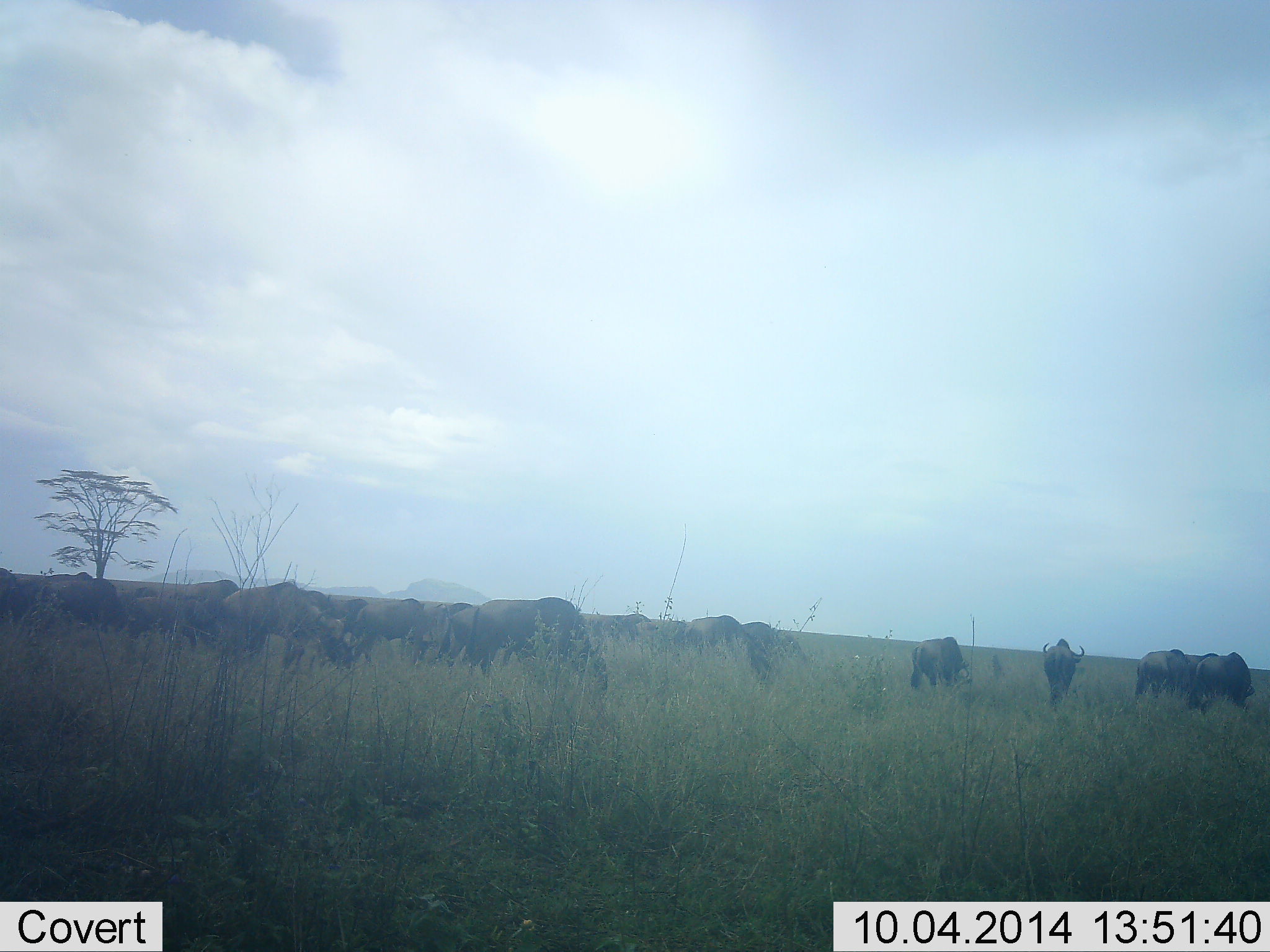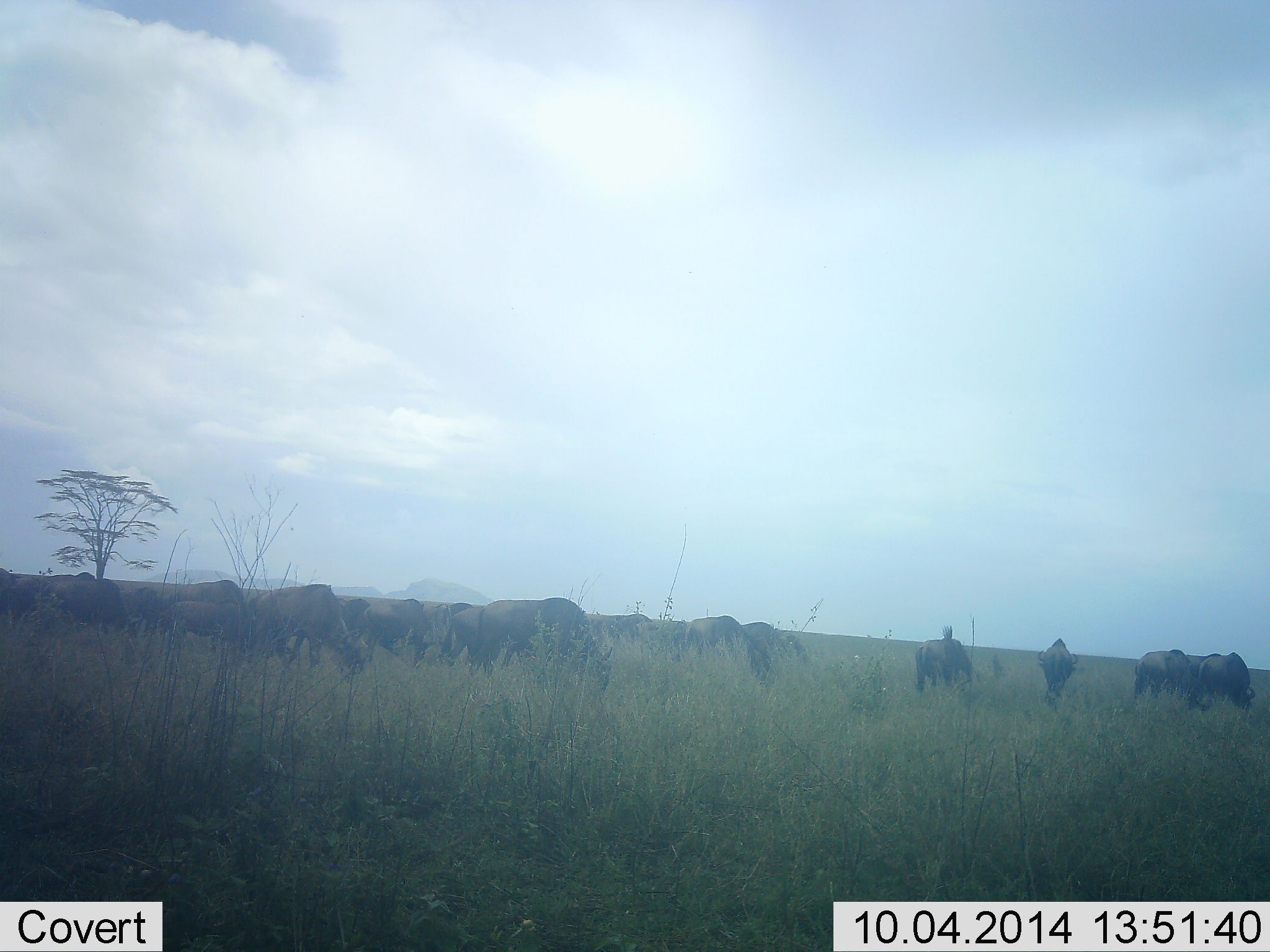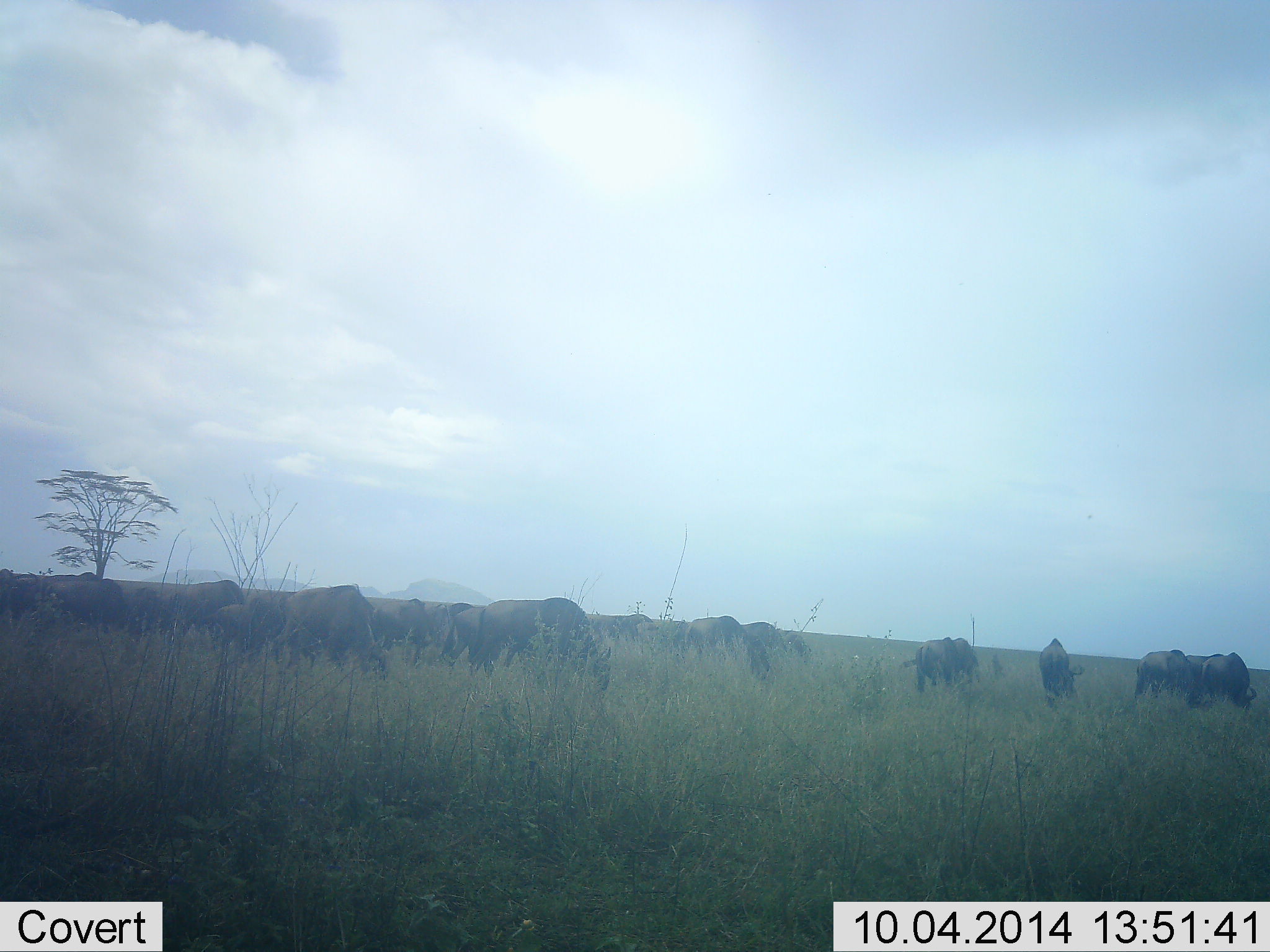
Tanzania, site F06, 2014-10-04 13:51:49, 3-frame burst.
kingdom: Animalia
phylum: Chordata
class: Mammalia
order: Artiodactyla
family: Bovidae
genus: Connochaetes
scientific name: Connochaetes taurinus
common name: blue wildebeest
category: wildebeest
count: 11-50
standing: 50%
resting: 0%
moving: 50%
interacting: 10%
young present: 10%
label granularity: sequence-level